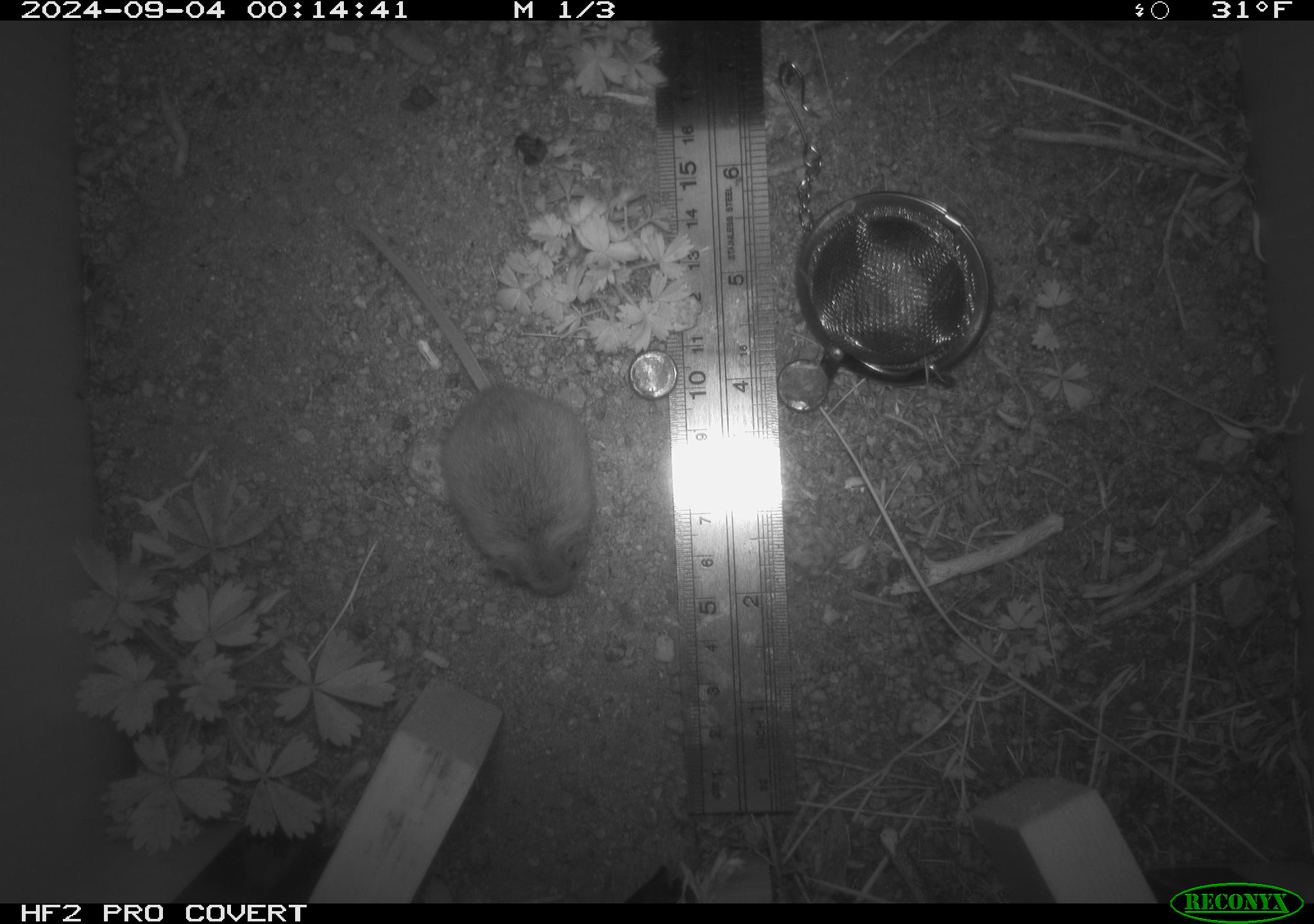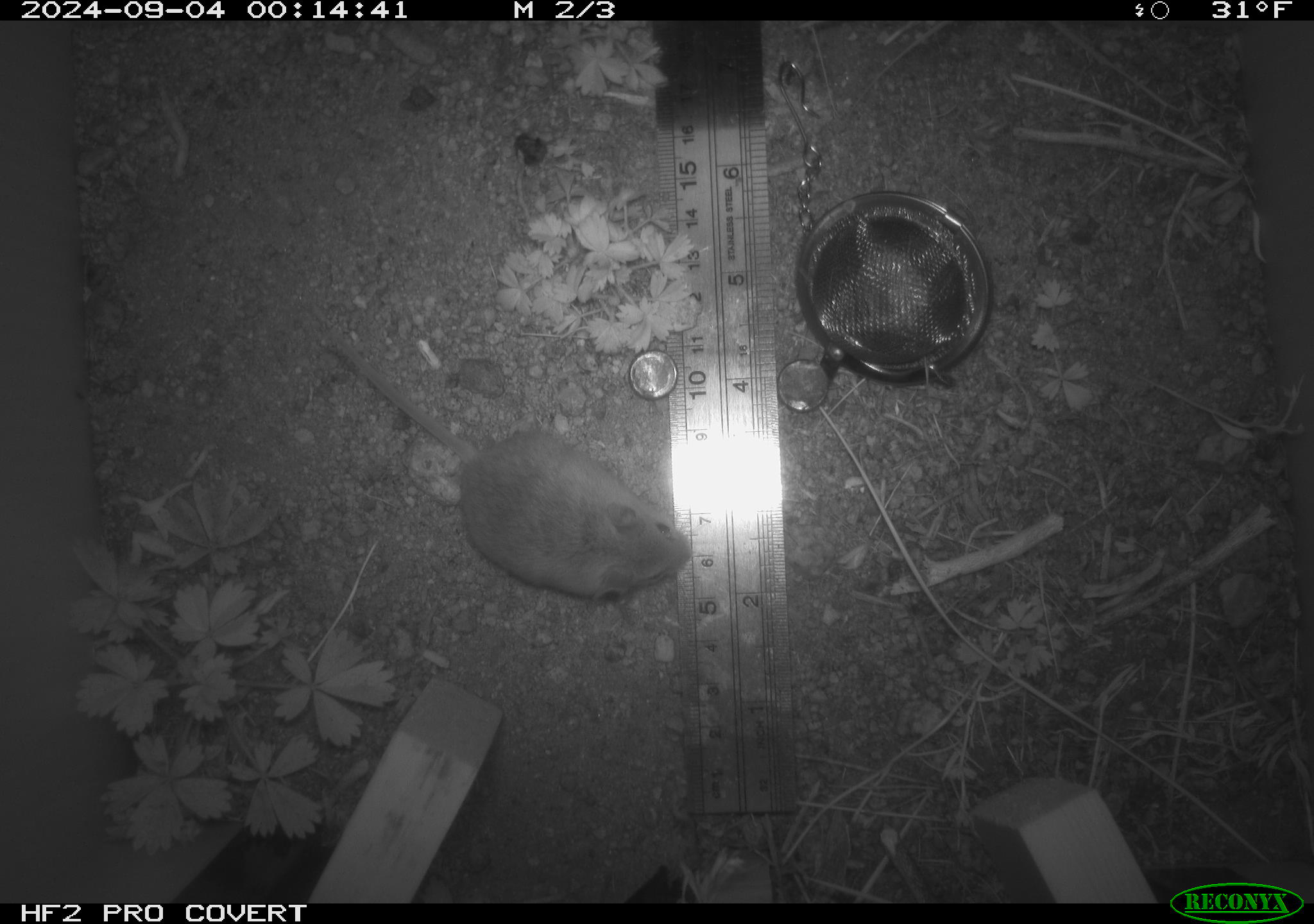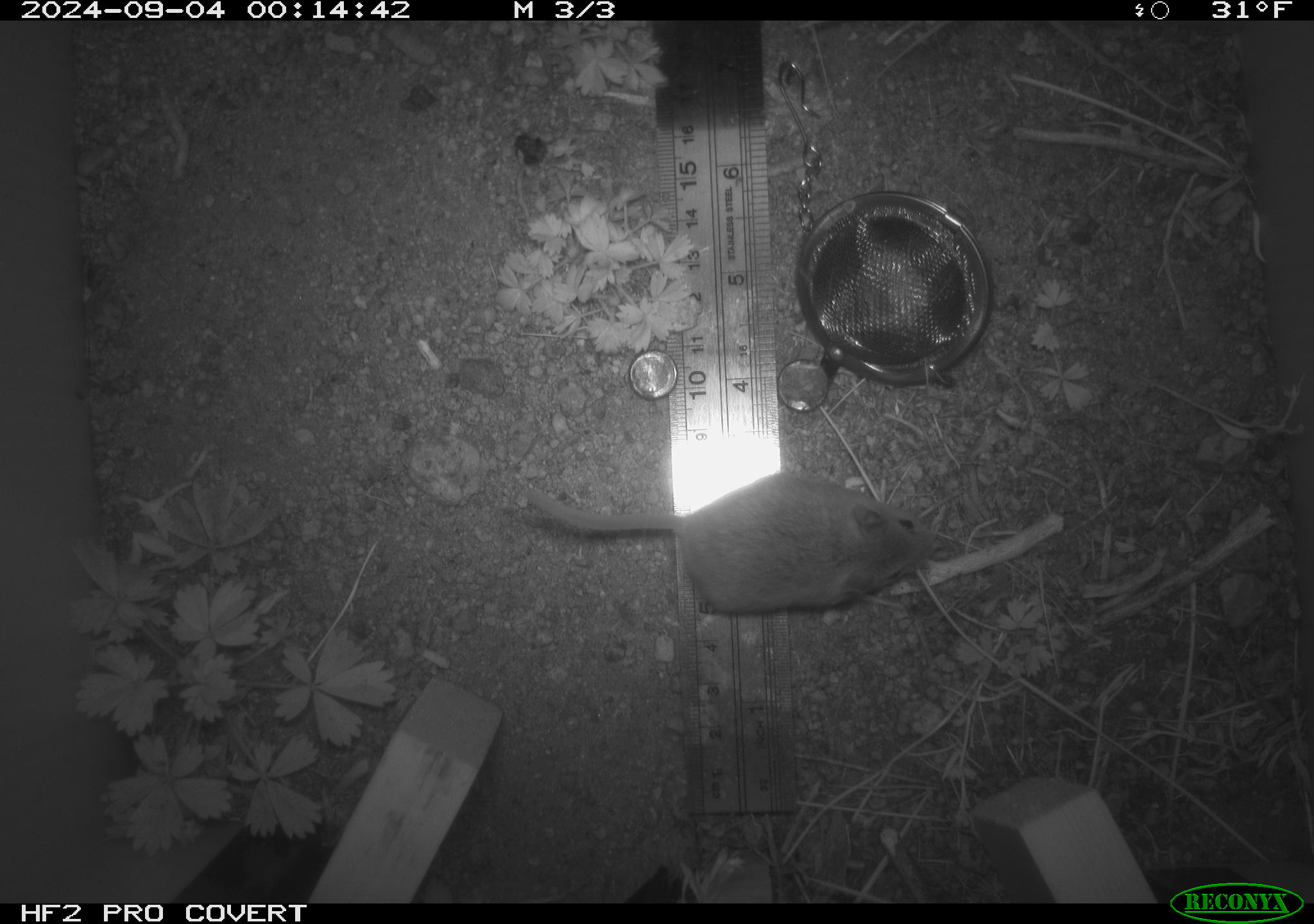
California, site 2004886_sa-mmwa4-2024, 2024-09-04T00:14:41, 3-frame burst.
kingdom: Animalia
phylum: Chordata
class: Mammalia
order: Rodentia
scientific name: Rodentia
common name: mouse species